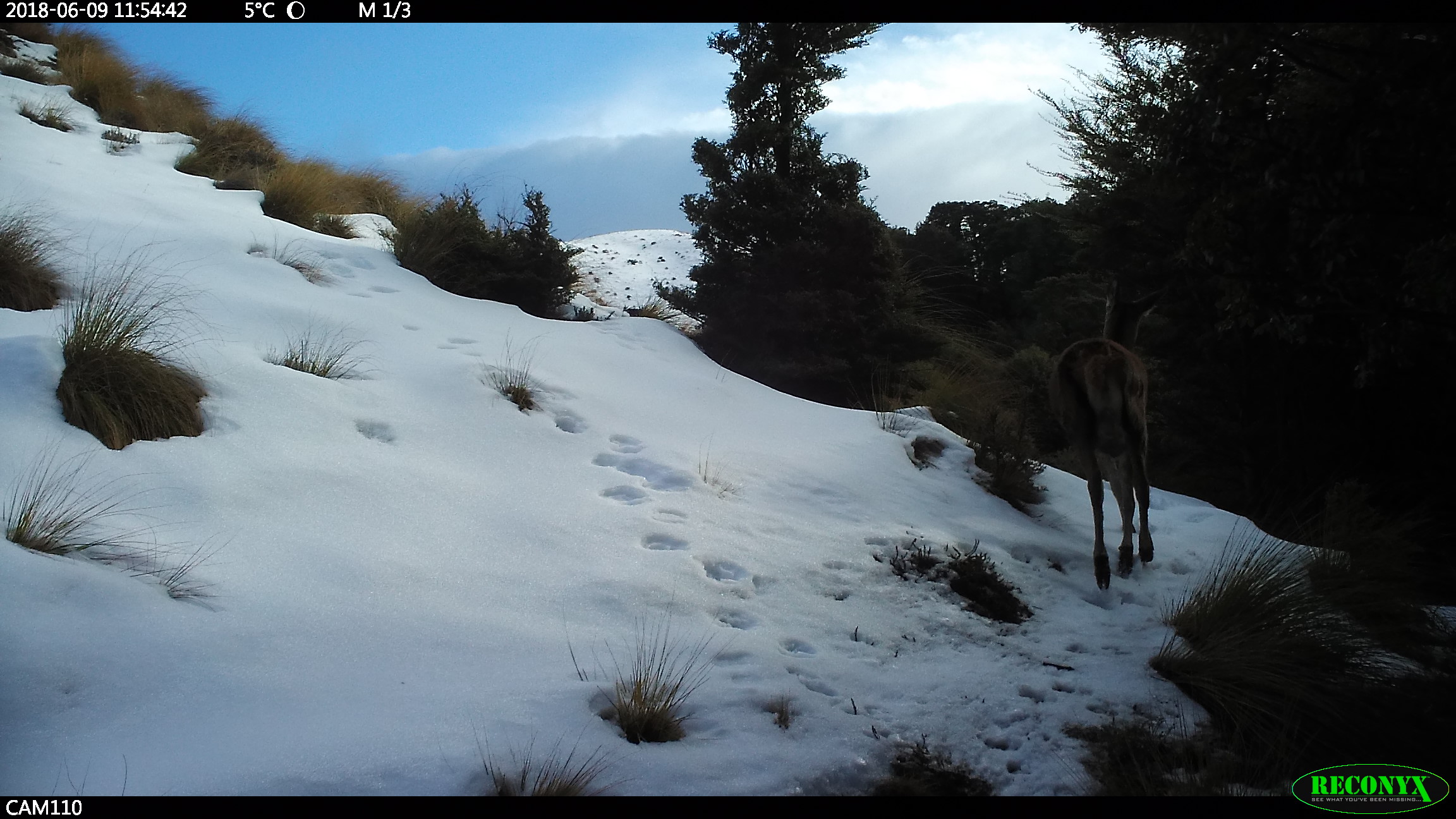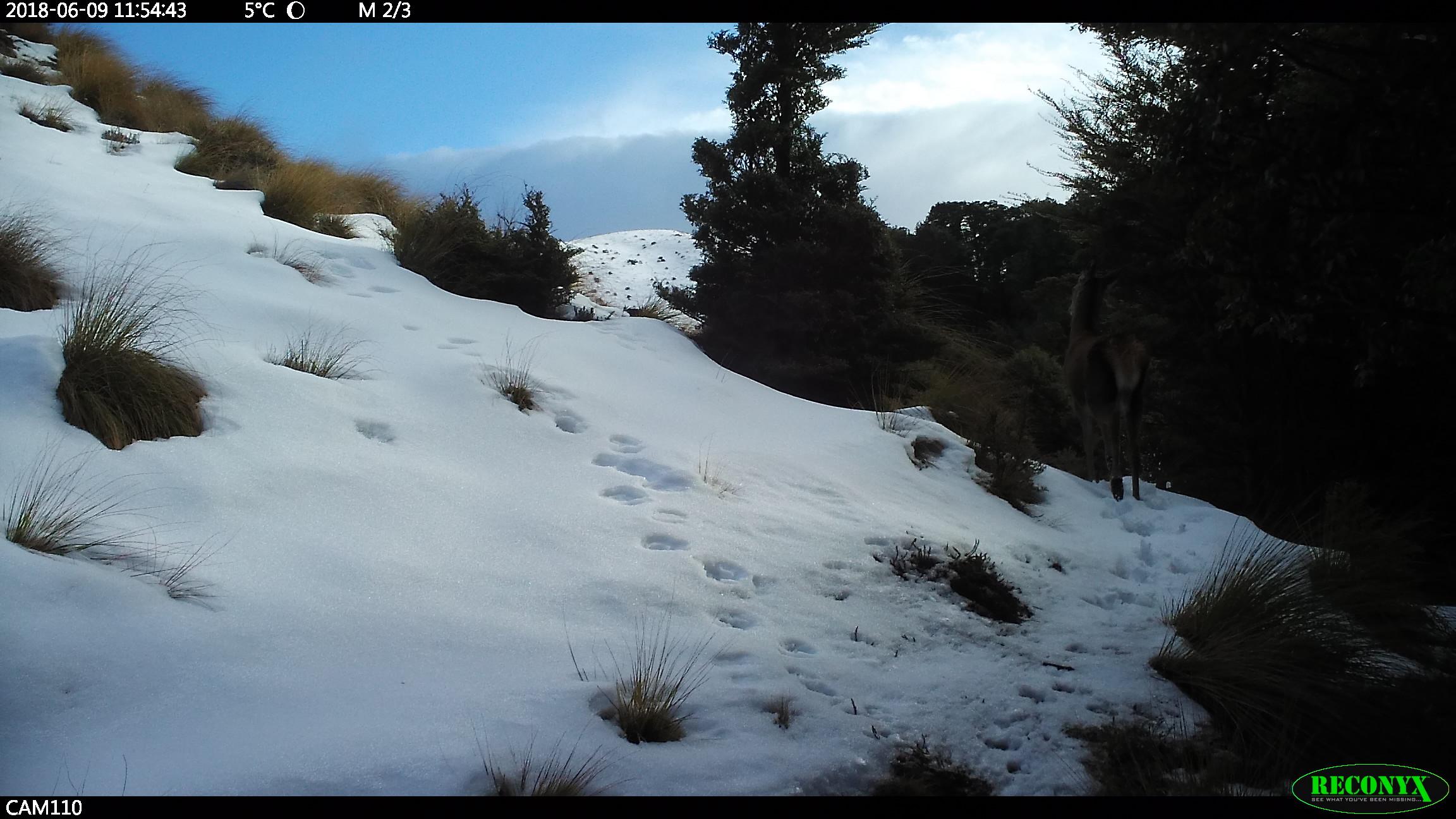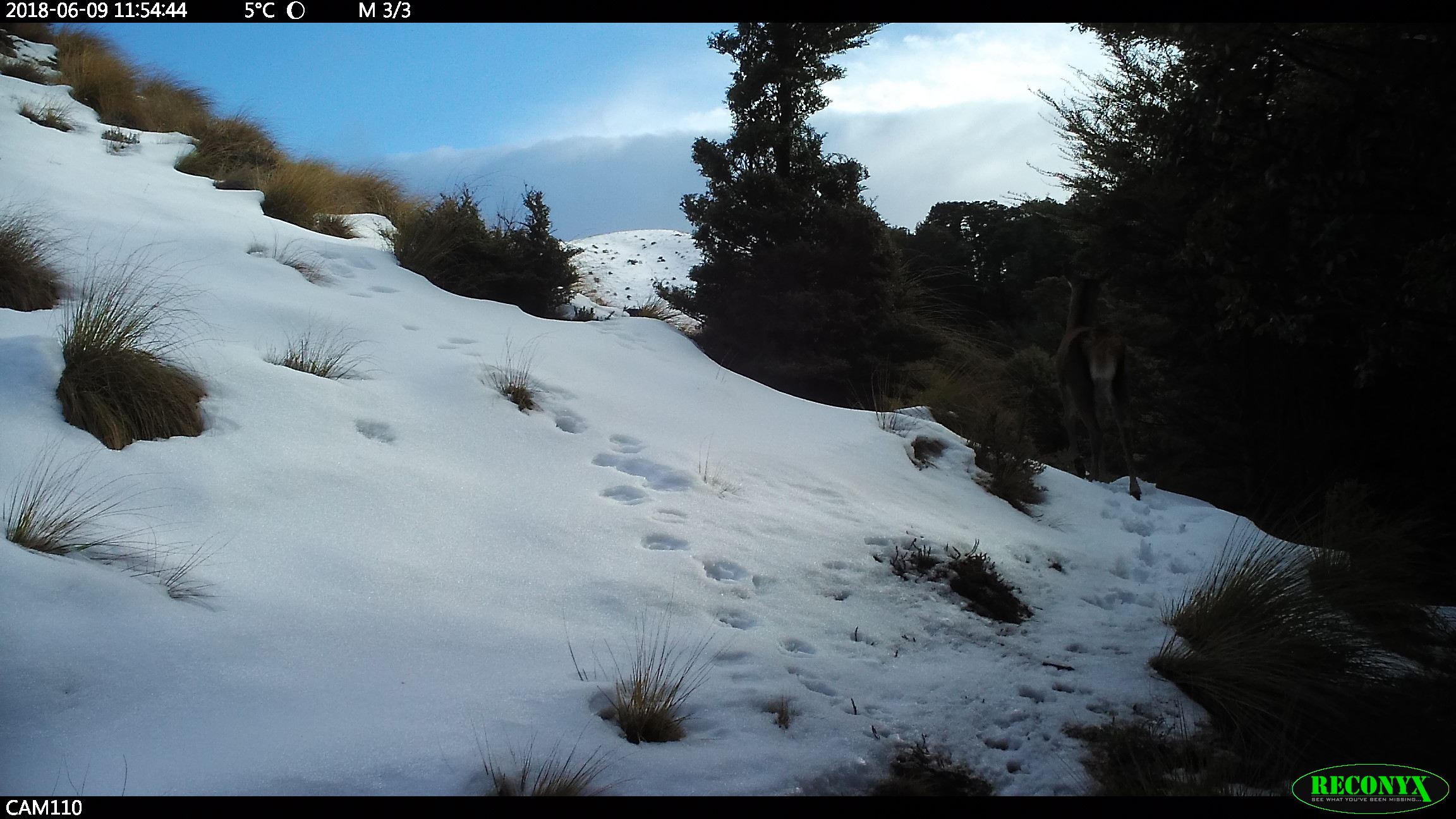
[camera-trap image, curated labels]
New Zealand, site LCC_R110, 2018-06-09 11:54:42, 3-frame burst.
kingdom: Animalia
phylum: Chordata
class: Mammalia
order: Artiodactyla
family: Cervidae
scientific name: Cervidae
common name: deer